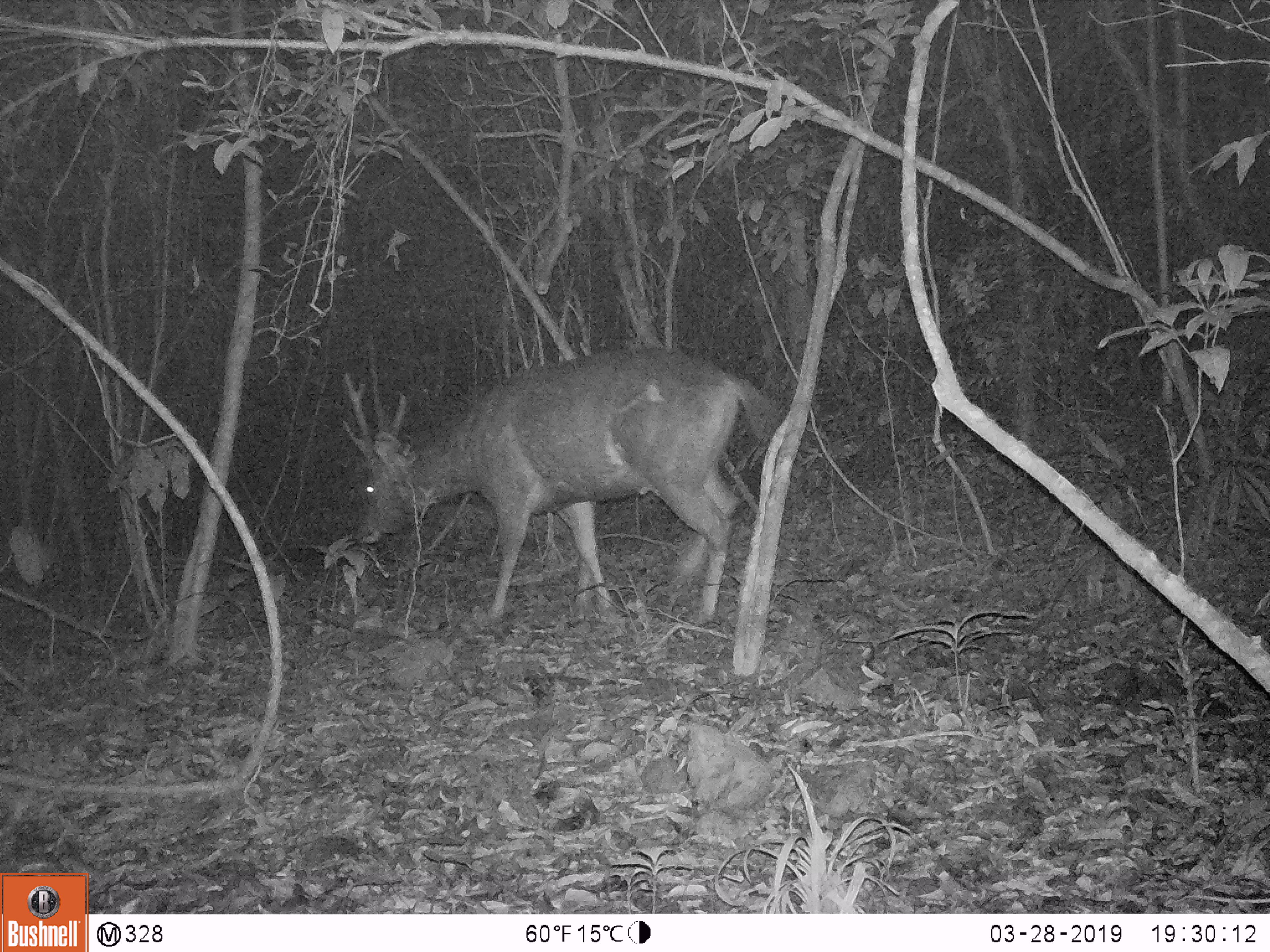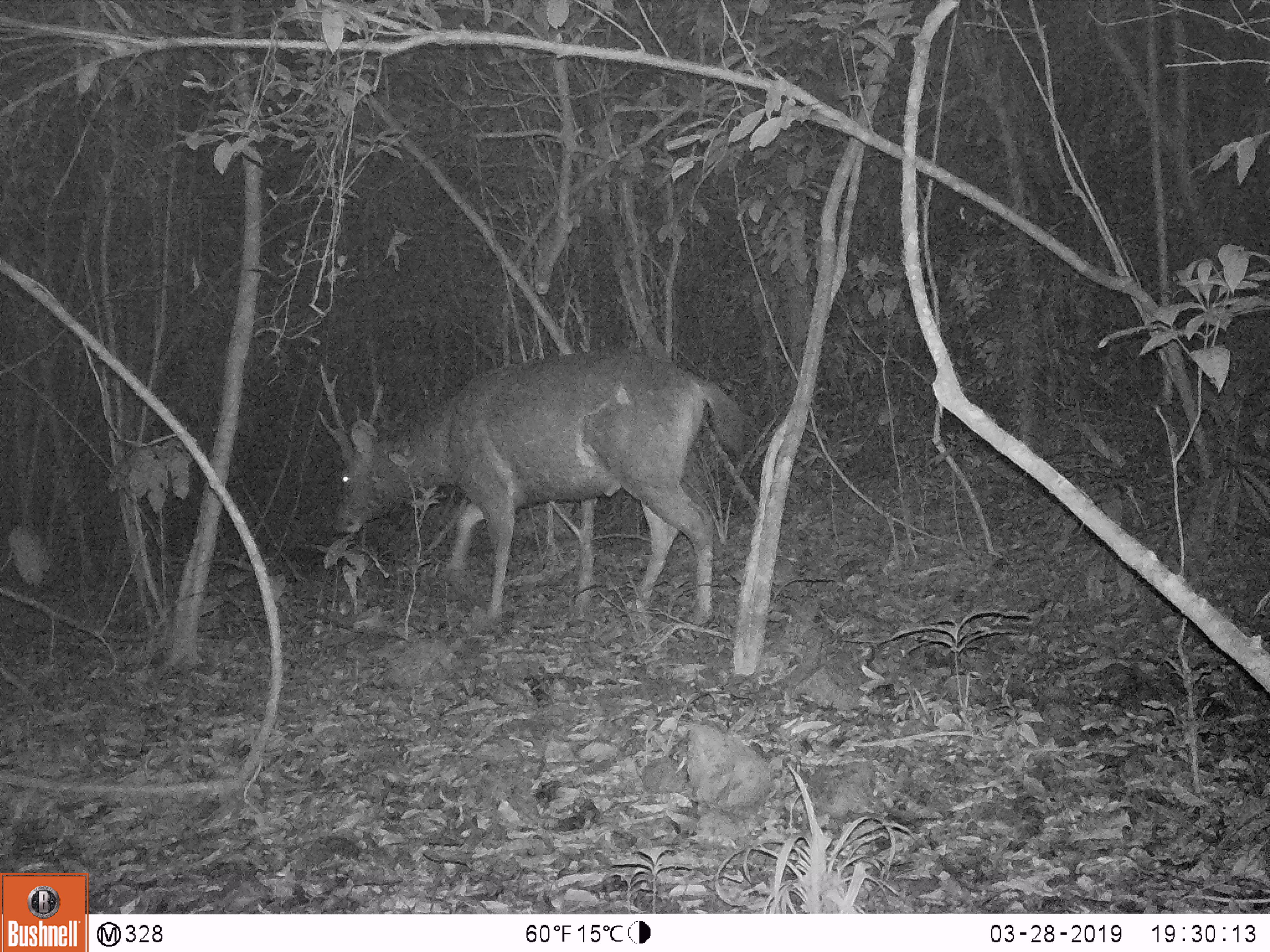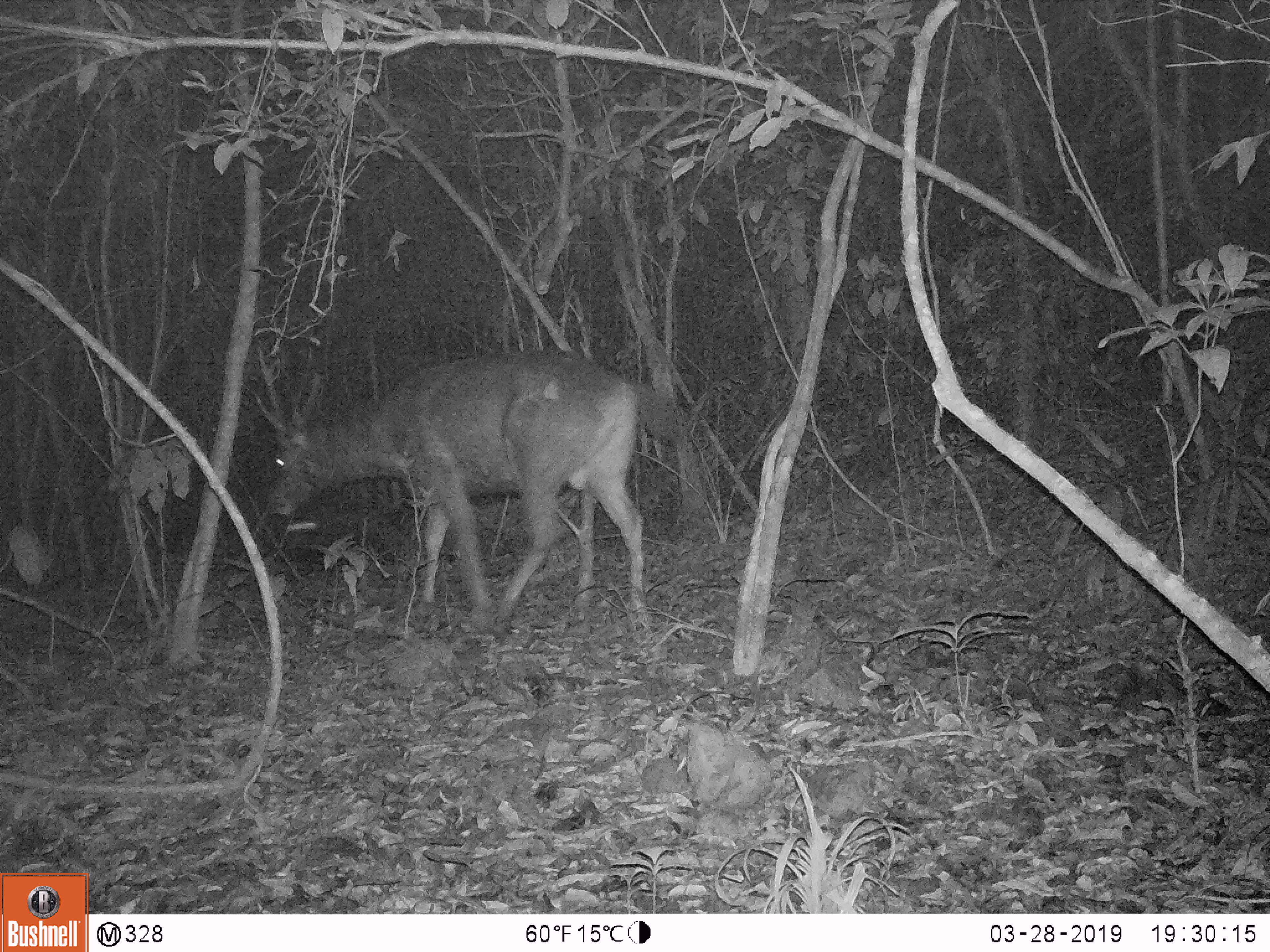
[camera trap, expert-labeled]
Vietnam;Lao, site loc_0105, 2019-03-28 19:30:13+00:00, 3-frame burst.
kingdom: Animalia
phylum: Chordata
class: Mammalia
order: Artiodactyla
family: Cervidae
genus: Rusa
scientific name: Rusa unicolor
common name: sambar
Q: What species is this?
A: Sambar (Rusa unicolor).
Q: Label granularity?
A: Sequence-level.